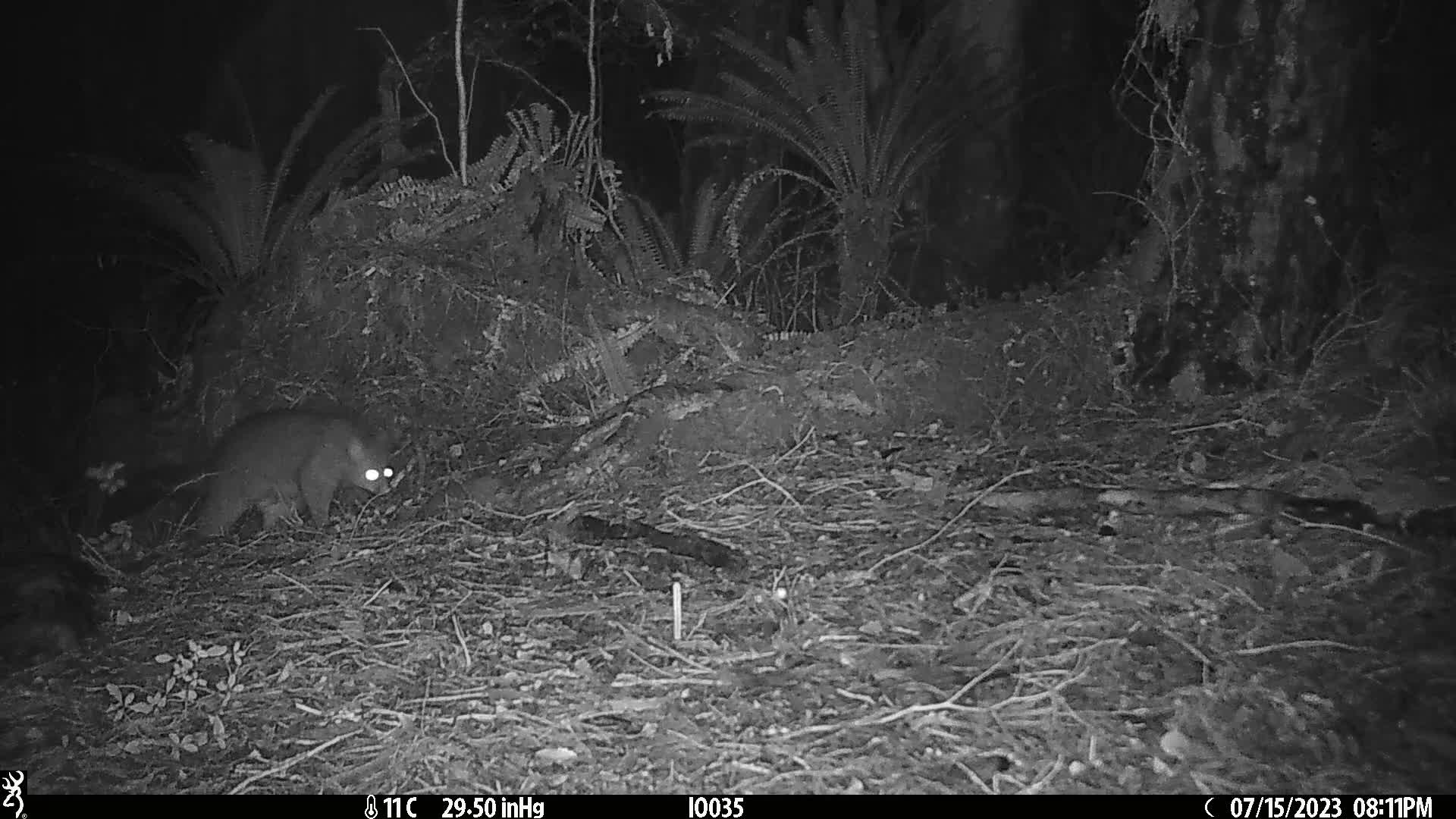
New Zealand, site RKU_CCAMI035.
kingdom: Animalia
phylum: Chordata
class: Mammalia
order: Diprotodontia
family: Phalangeridae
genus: Trichosurus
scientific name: Trichosurus vulpecula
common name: common brushtail possum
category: possum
Possum (common brushtail possum) (Trichosurus vulpecula).